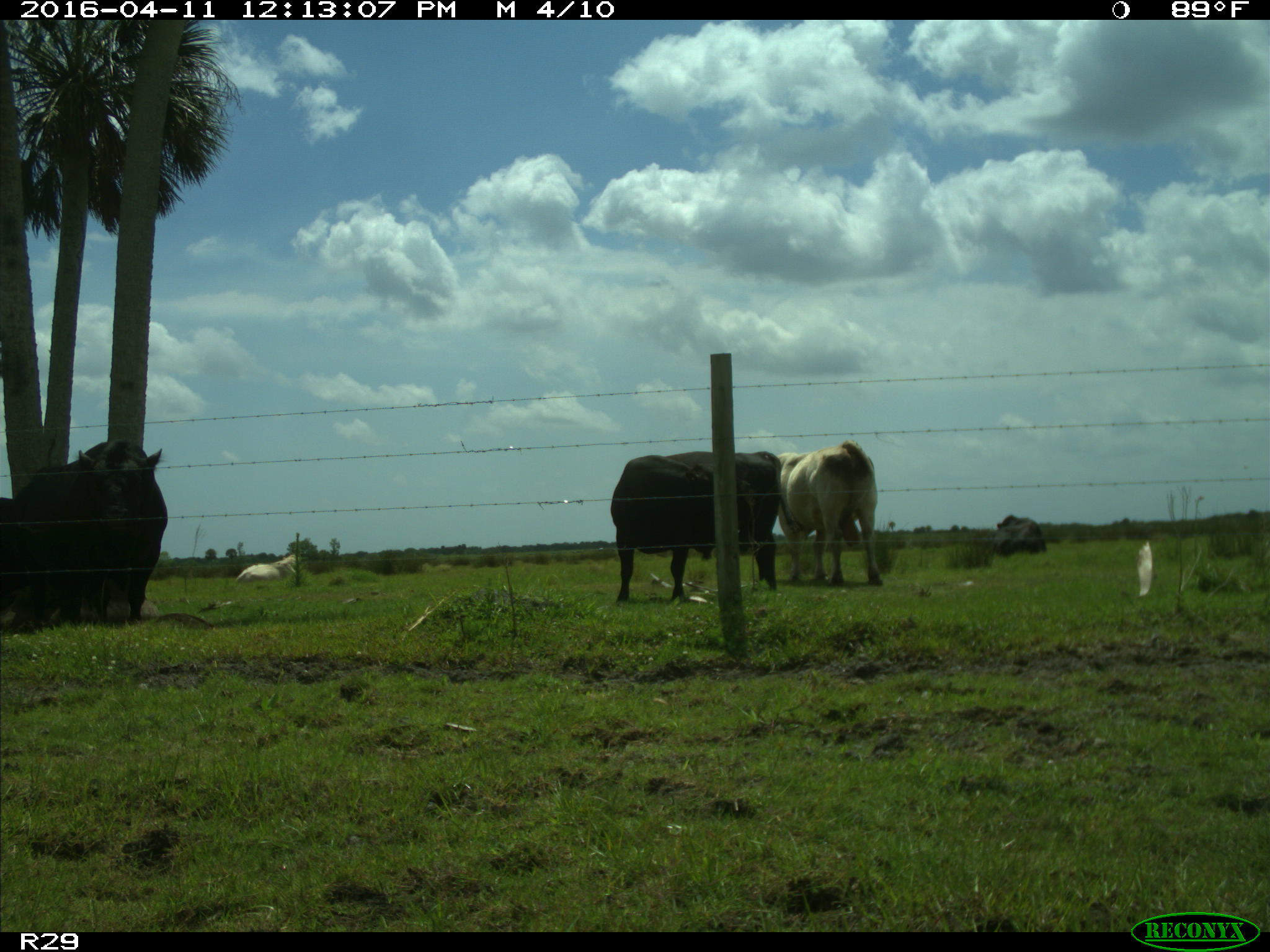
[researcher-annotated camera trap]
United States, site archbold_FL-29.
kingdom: Animalia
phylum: Chordata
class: Mammalia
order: Artiodactyla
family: Bovidae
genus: Bos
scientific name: Bos taurus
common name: domestic cow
Bos taurus (domestic cow).